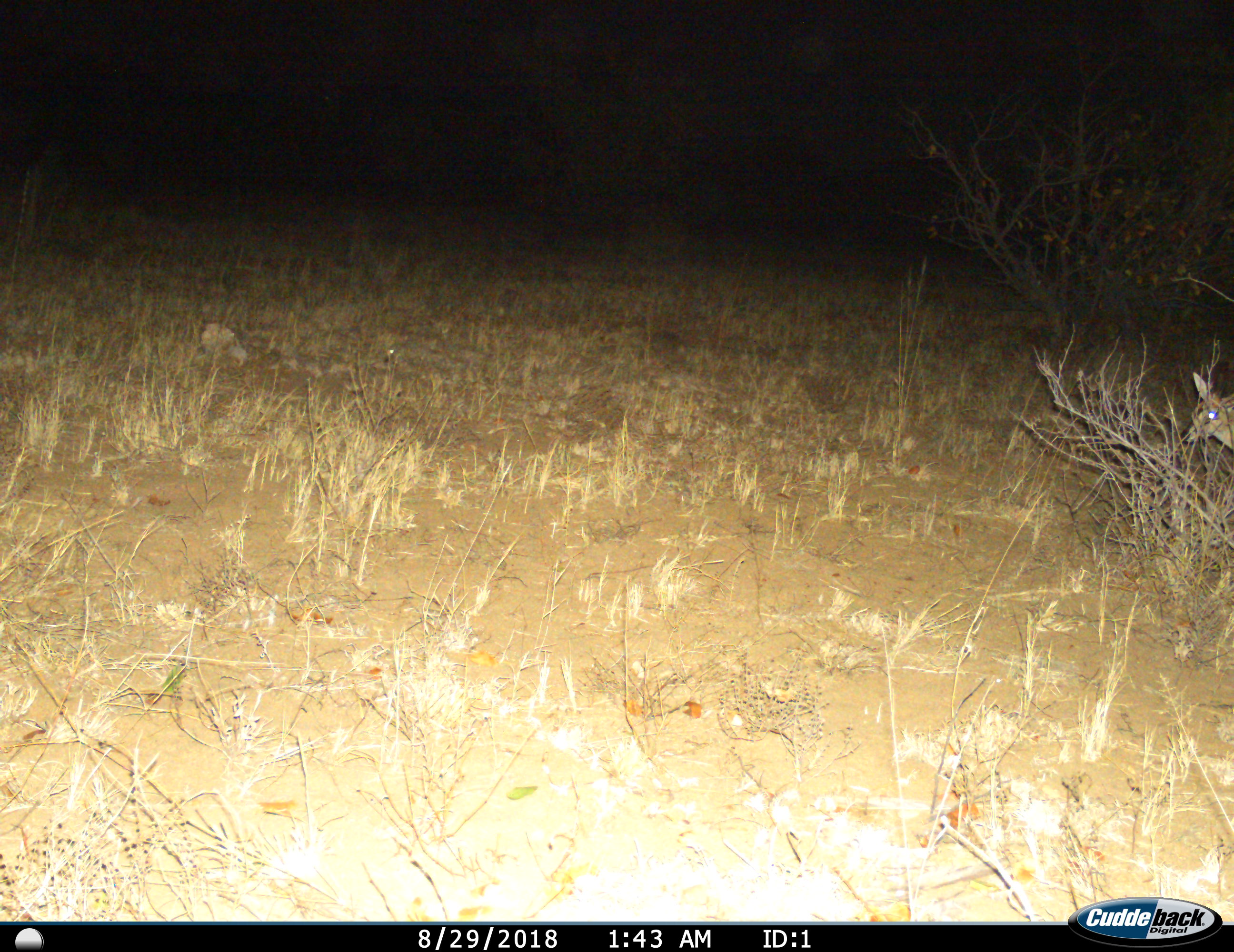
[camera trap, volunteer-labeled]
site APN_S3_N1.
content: unidentified animal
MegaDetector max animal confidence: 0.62